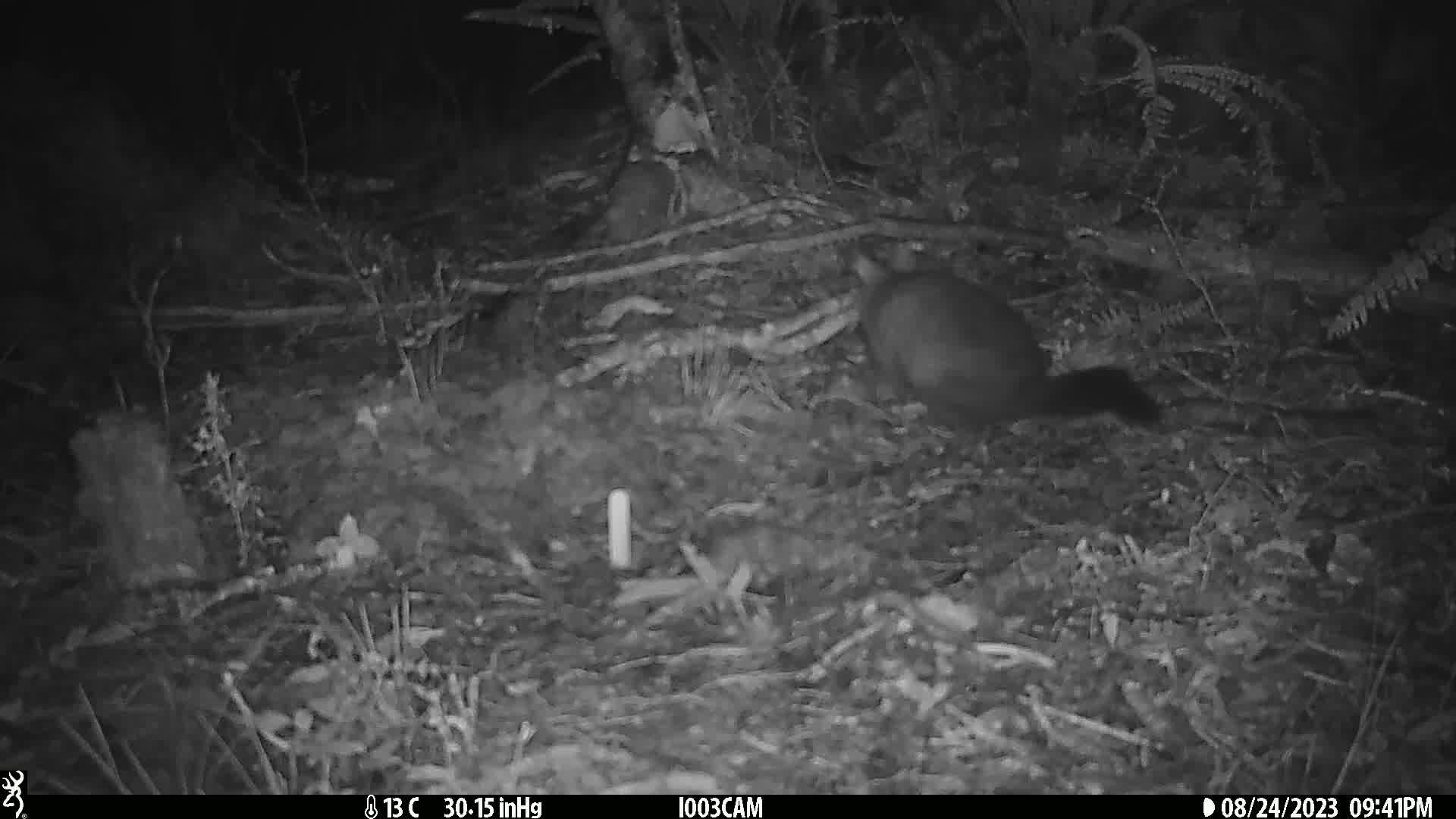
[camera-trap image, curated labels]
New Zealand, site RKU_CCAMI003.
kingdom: Animalia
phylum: Chordata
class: Mammalia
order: Diprotodontia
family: Phalangeridae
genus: Trichosurus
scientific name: Trichosurus vulpecula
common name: common brushtail possum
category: possum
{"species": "possum (common brushtail possum) (Trichosurus vulpecula)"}